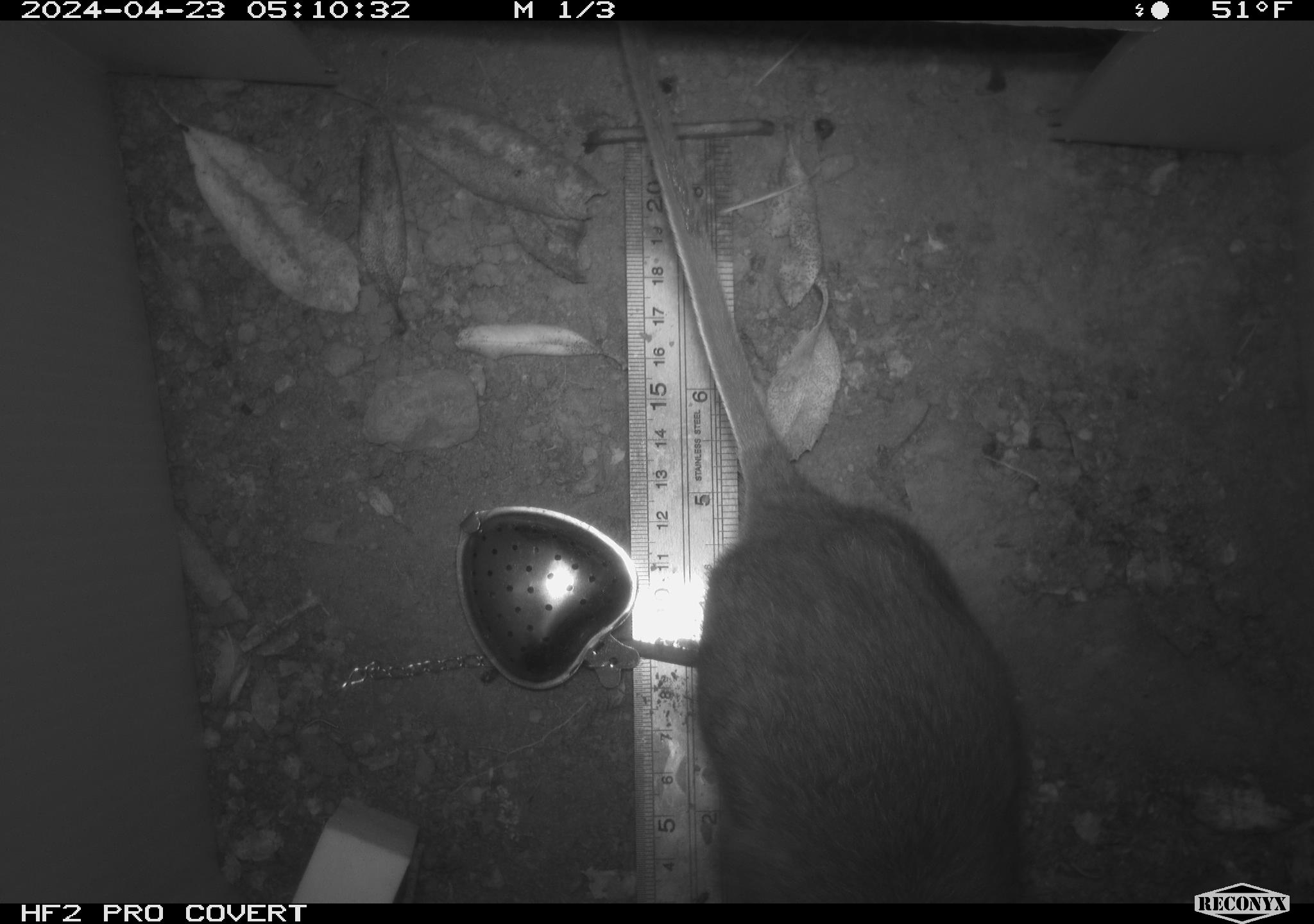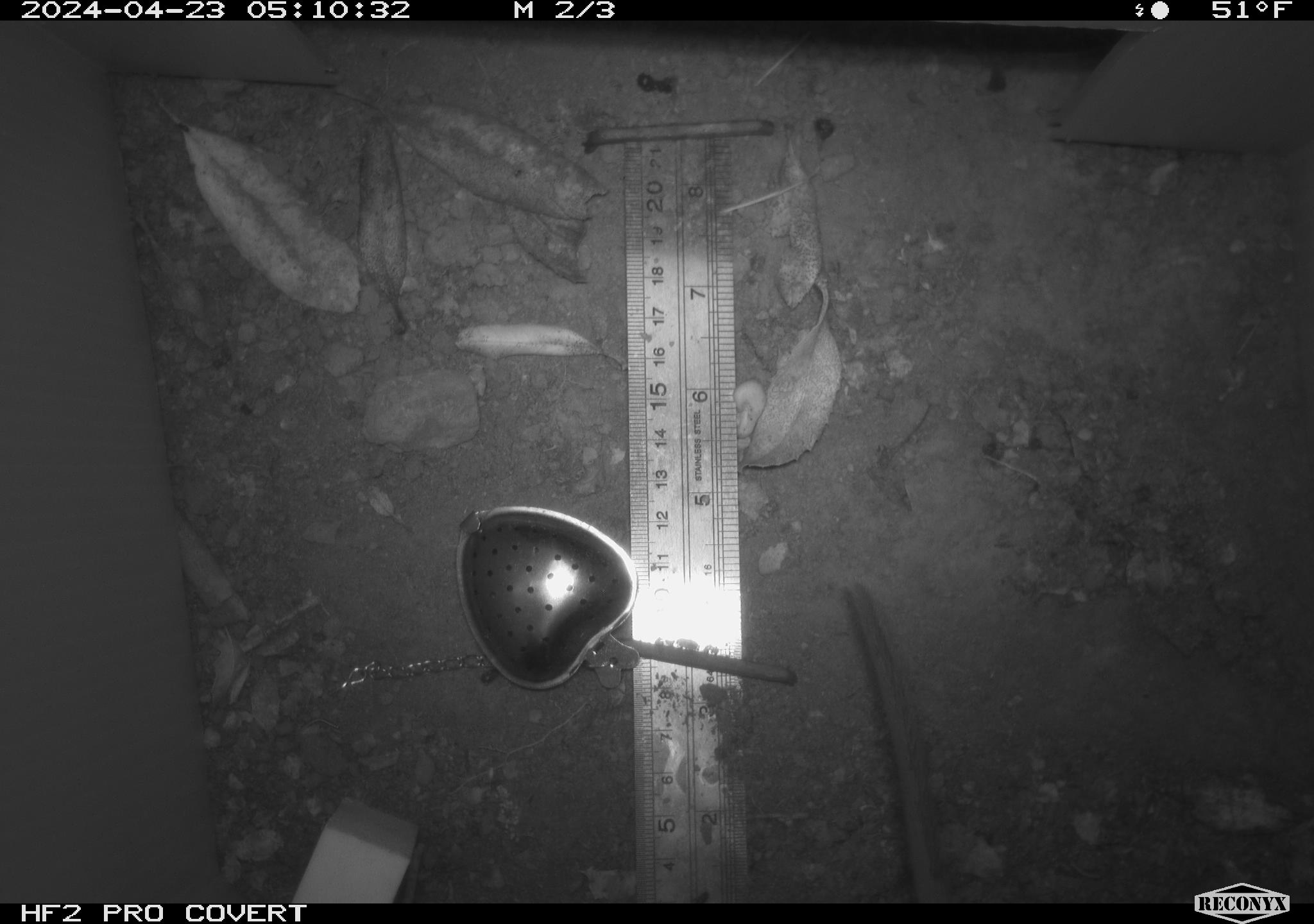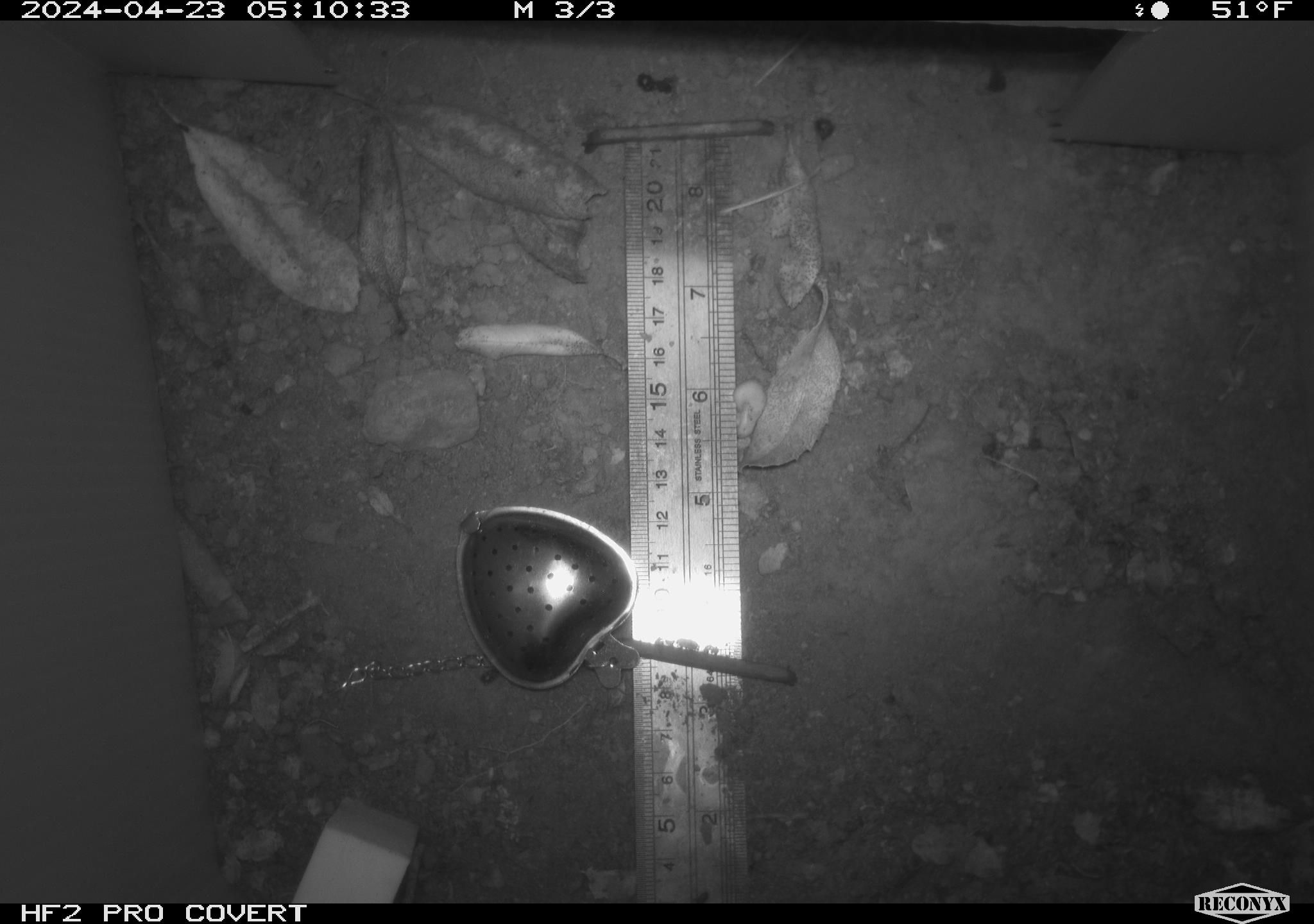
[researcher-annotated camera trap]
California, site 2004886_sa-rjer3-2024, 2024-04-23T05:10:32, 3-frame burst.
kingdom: Animalia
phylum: Chordata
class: Mammalia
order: Rodentia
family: Cricetidae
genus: Neotoma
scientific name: Neotoma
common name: pack rat or woodrat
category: neotoma species